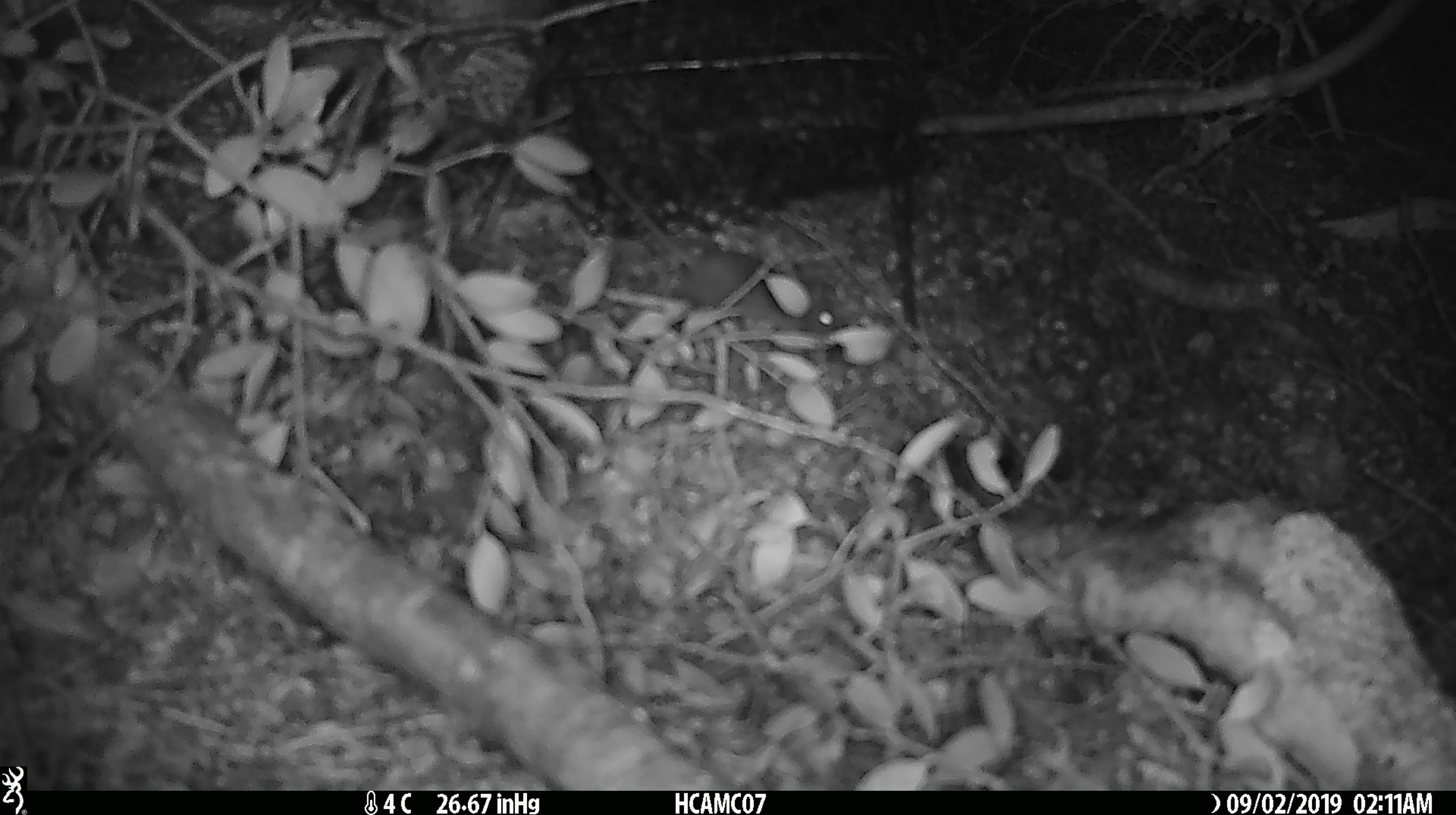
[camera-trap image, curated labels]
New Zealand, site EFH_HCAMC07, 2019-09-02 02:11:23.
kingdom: Animalia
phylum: Chordata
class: Mammalia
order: Rodentia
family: Muridae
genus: Mus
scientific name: Mus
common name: mouse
Mouse (Mus).